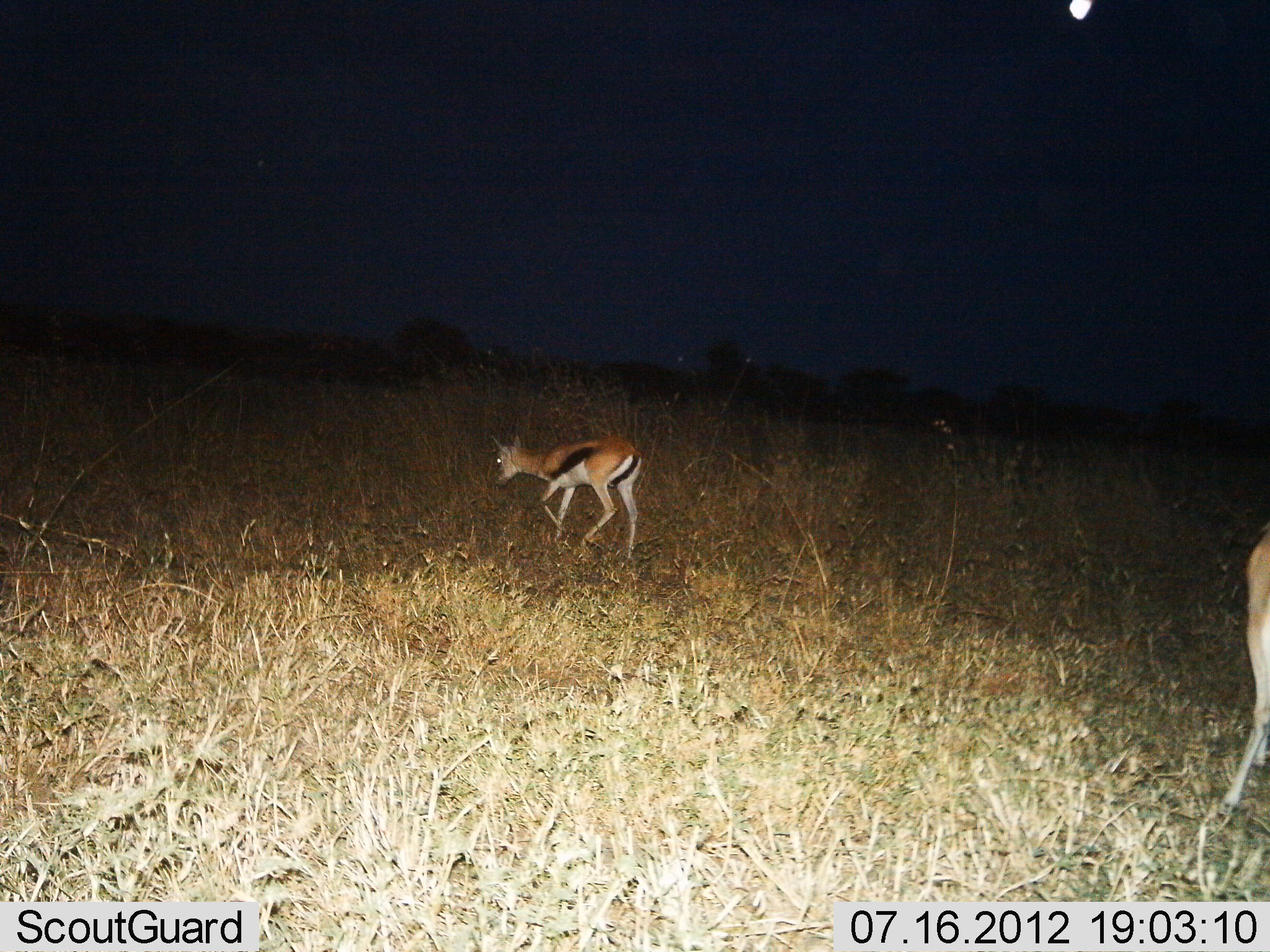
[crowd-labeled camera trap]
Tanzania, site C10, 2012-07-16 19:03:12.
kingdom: Animalia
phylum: Chordata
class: Mammalia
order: Artiodactyla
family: Bovidae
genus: Eudorcas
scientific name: Eudorcas thomsonii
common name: thomson's gazelle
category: gazellethomsons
Gazellethomsons (thomson's gazelle) (Eudorcas thomsonii), count 2. Behavior (volunteer vote fractions): standing 20%, resting 0%, moving 70%, interacting 0%. Young present (vote fraction): 0%. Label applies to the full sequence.